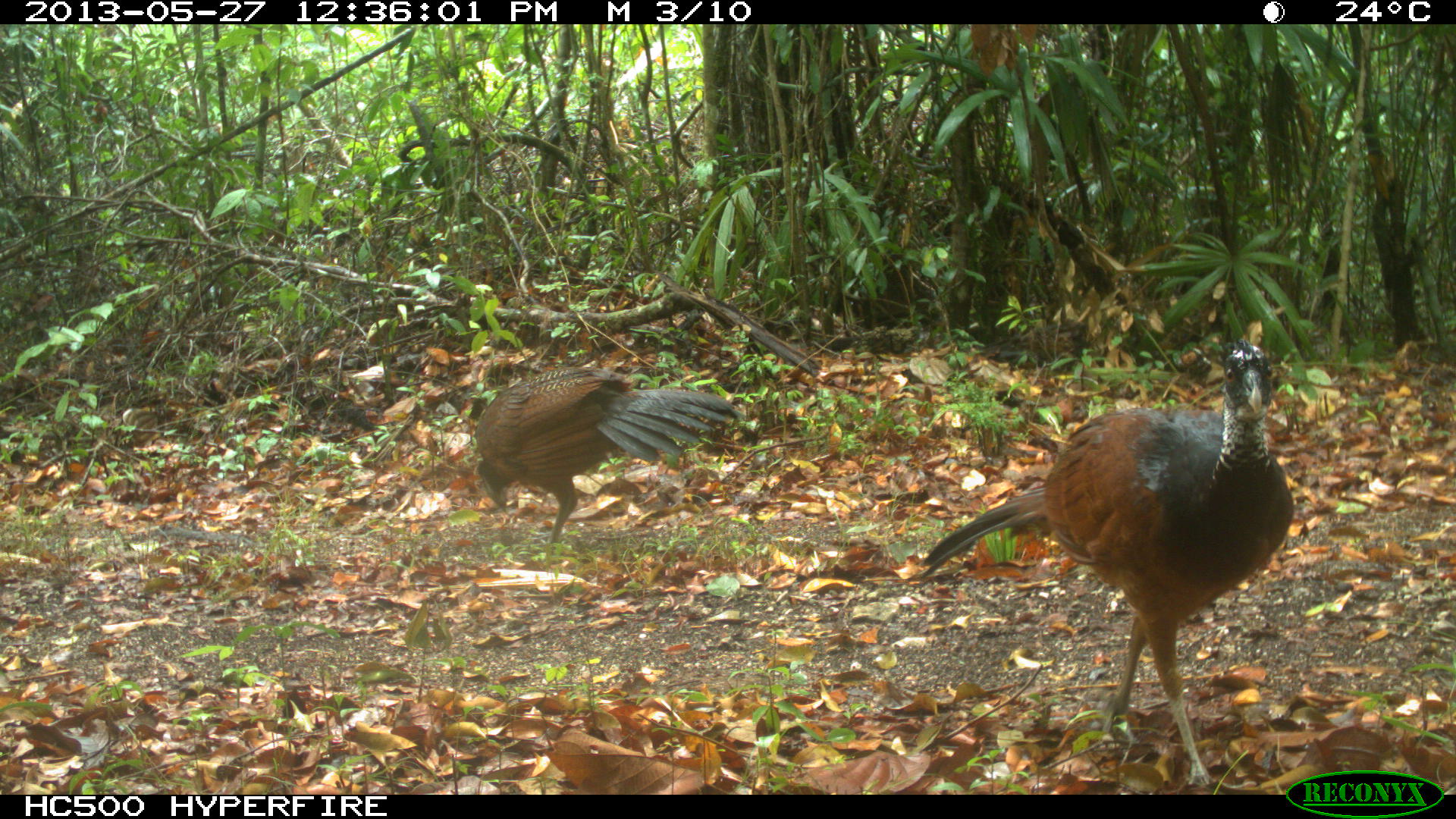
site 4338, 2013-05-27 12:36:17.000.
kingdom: Animalia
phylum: Chordata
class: Aves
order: Galliformes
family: Cracidae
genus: Crax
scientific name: Crax rubra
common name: great curassow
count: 2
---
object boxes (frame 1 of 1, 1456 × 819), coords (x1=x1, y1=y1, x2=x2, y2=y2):
crax rubra: (x1=917, y1=337, x2=1295, y2=786); (x1=473, y1=366, x2=741, y2=543)